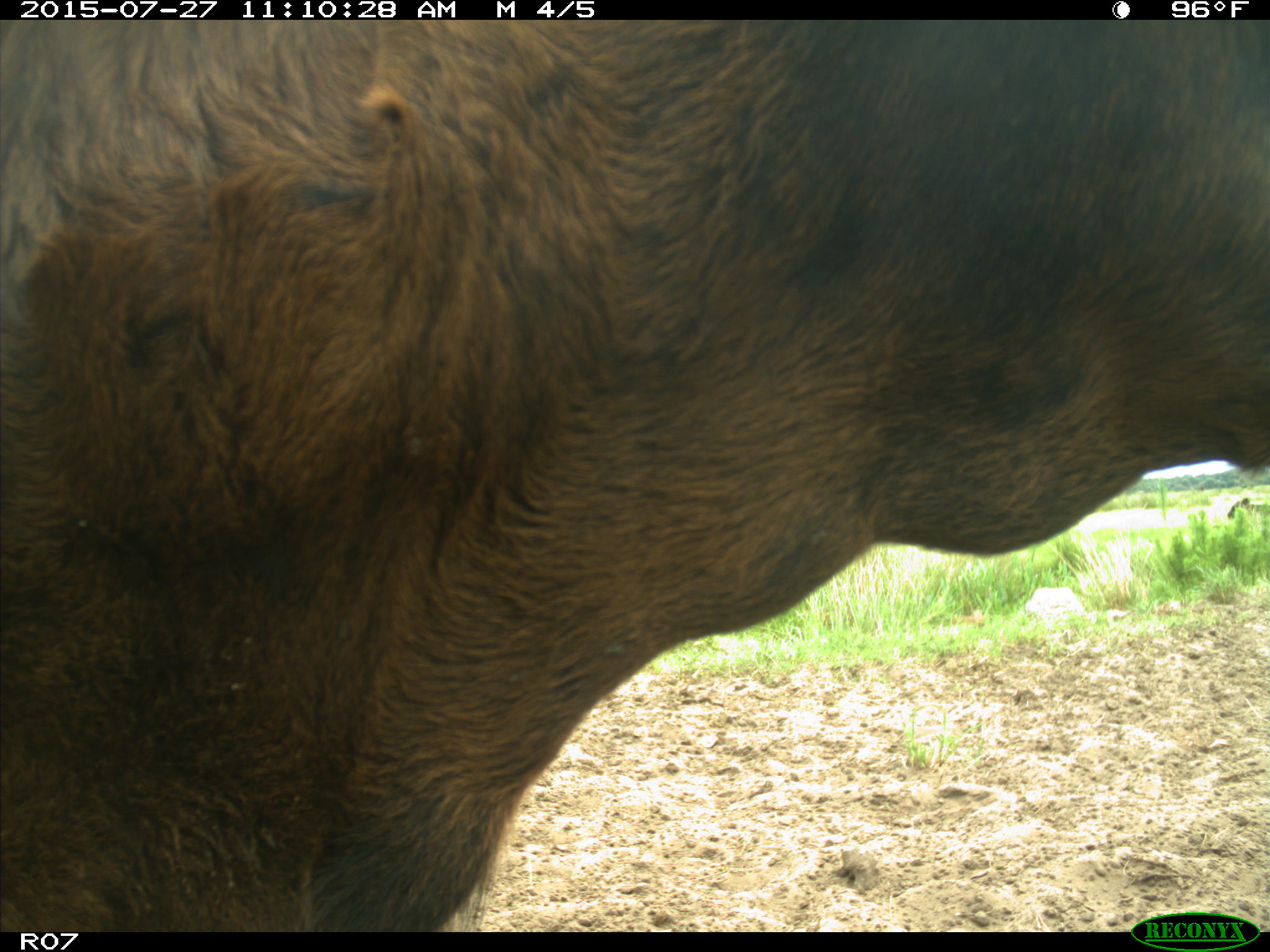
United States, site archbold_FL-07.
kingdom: Animalia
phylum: Chordata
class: Mammalia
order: Artiodactyla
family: Bovidae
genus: Bos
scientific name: Bos taurus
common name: domestic cow